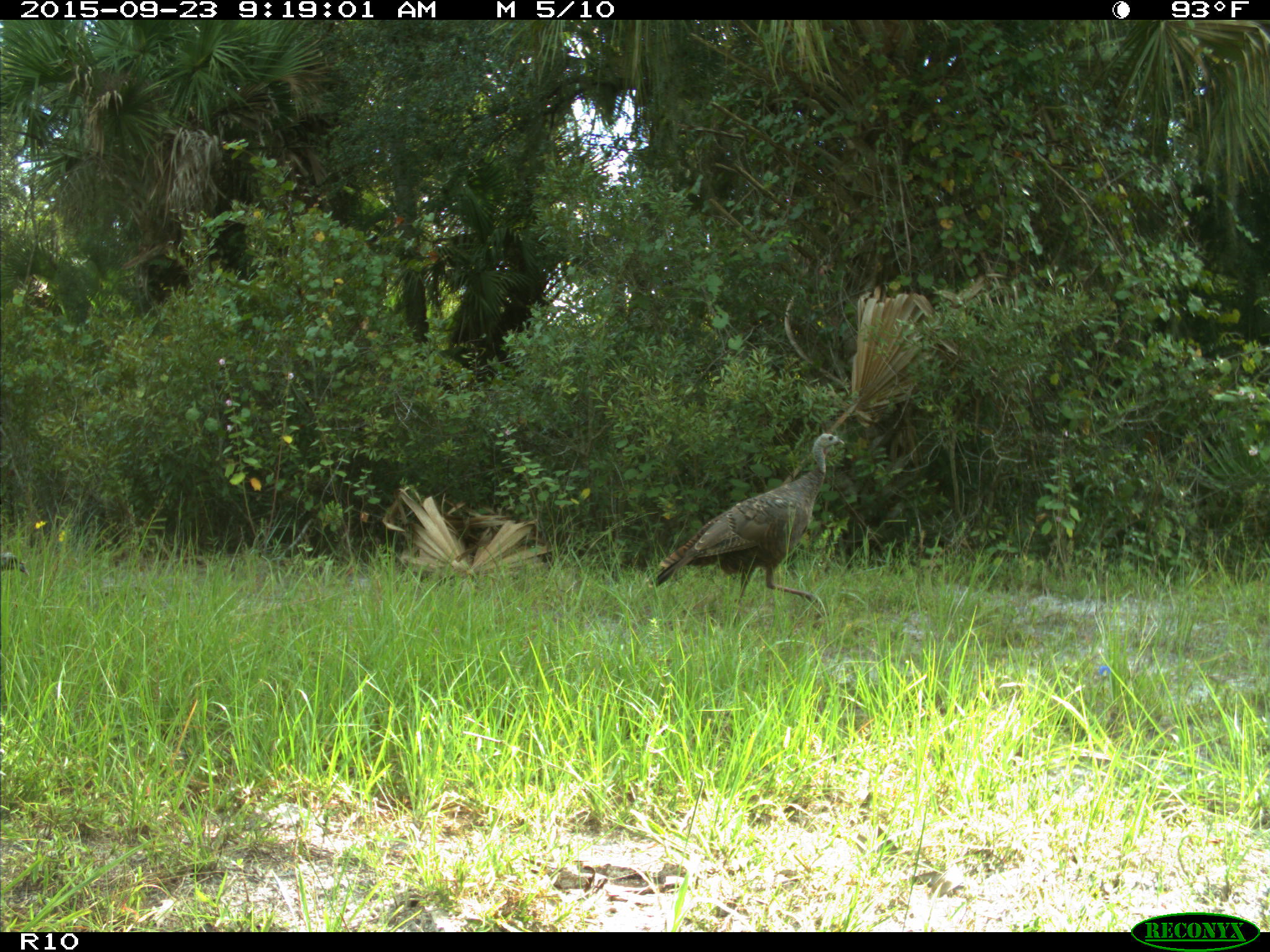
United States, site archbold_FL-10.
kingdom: Animalia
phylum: Chordata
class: Aves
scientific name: Aves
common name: birds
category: unidentified bird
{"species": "unidentified bird (birds) (Aves)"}